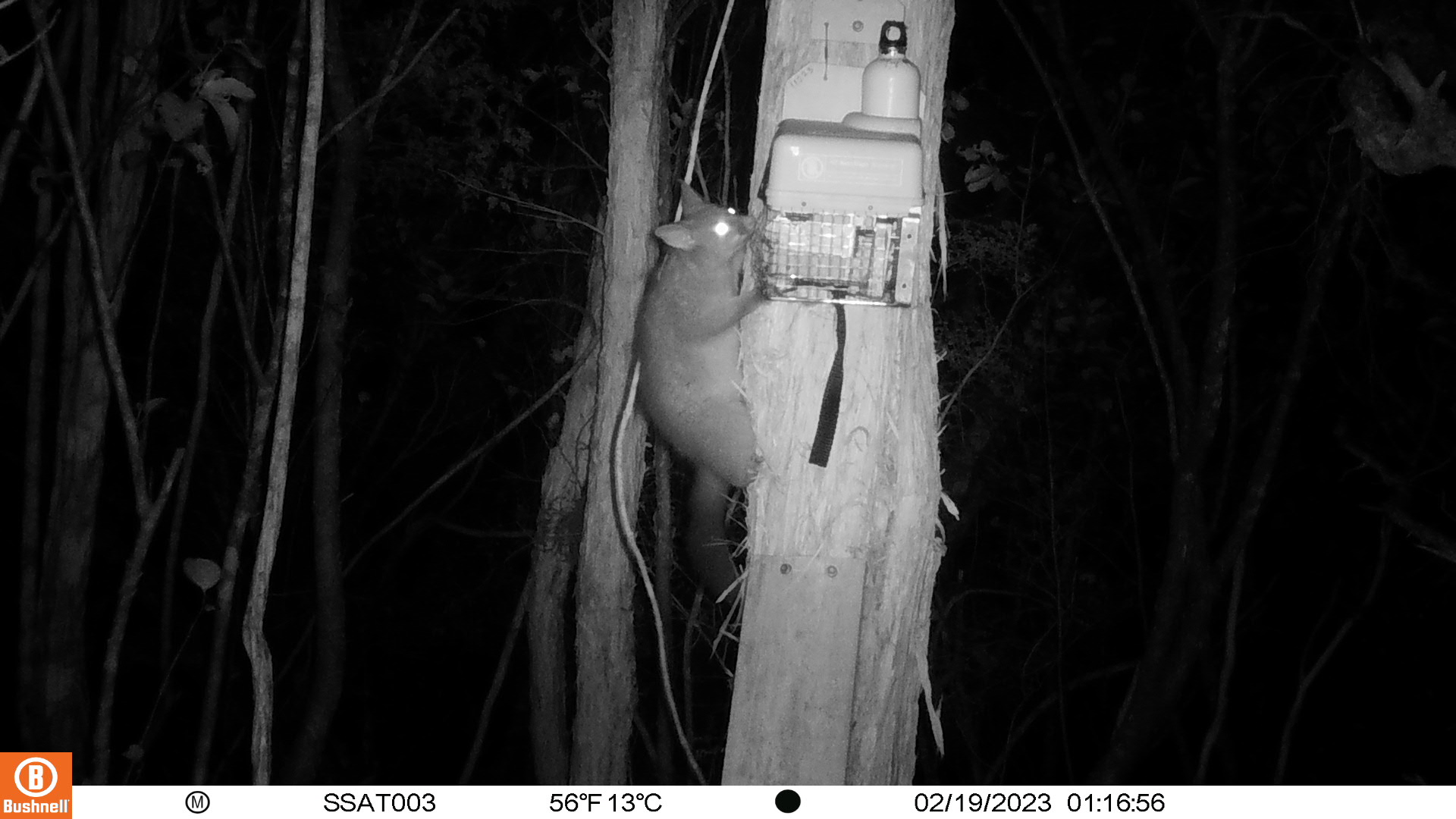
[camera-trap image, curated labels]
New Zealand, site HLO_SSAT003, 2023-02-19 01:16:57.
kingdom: Animalia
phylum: Chordata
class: Mammalia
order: Diprotodontia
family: Phalangeridae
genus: Trichosurus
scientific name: Trichosurus vulpecula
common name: common brushtail possum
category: possum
Possum (common brushtail possum) (Trichosurus vulpecula).